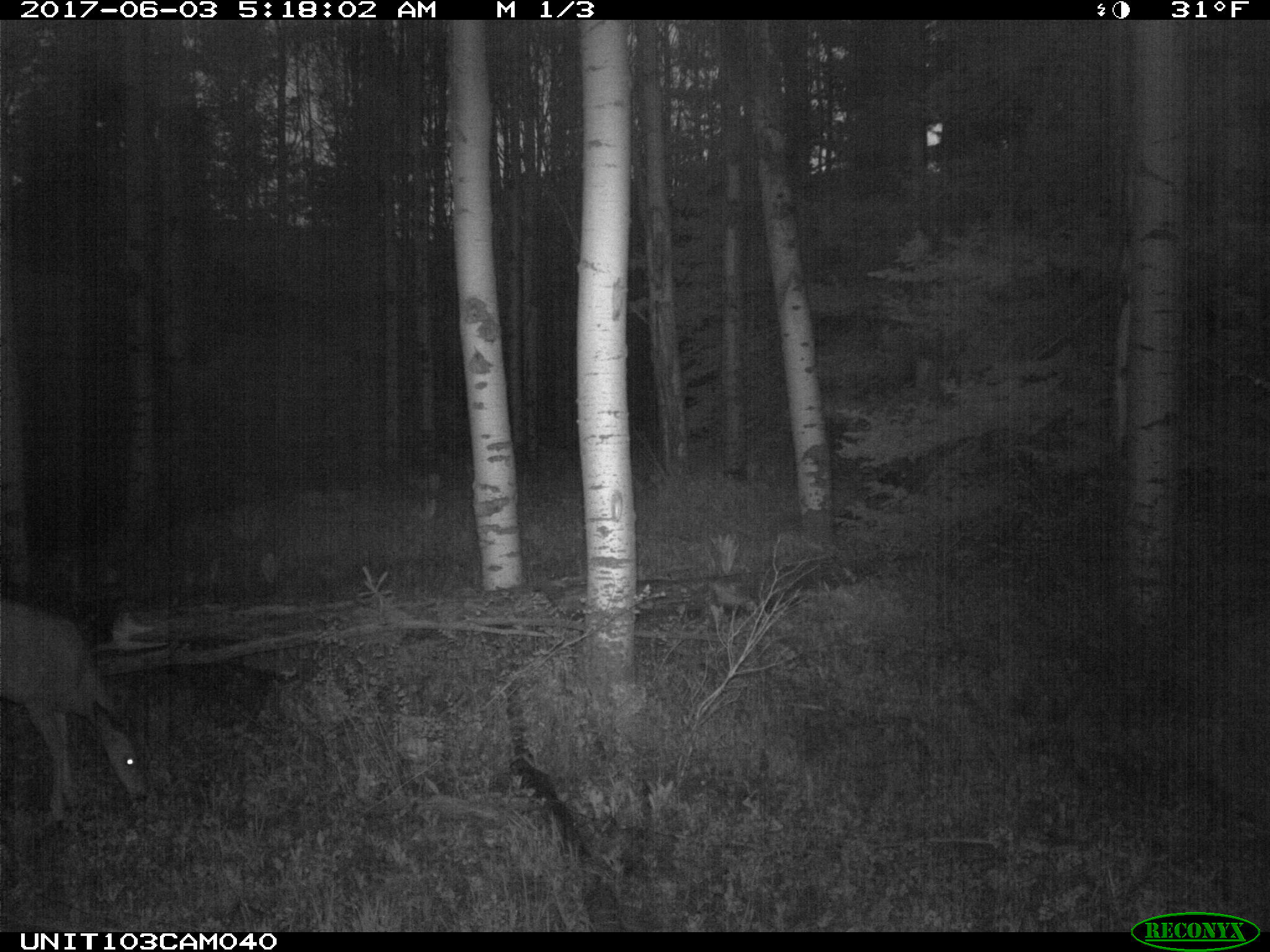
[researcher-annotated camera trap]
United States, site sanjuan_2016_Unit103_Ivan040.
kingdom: Animalia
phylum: Chordata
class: Mammalia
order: Artiodactyla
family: Cervidae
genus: Odocoileus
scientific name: Odocoileus hemionus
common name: mule deer